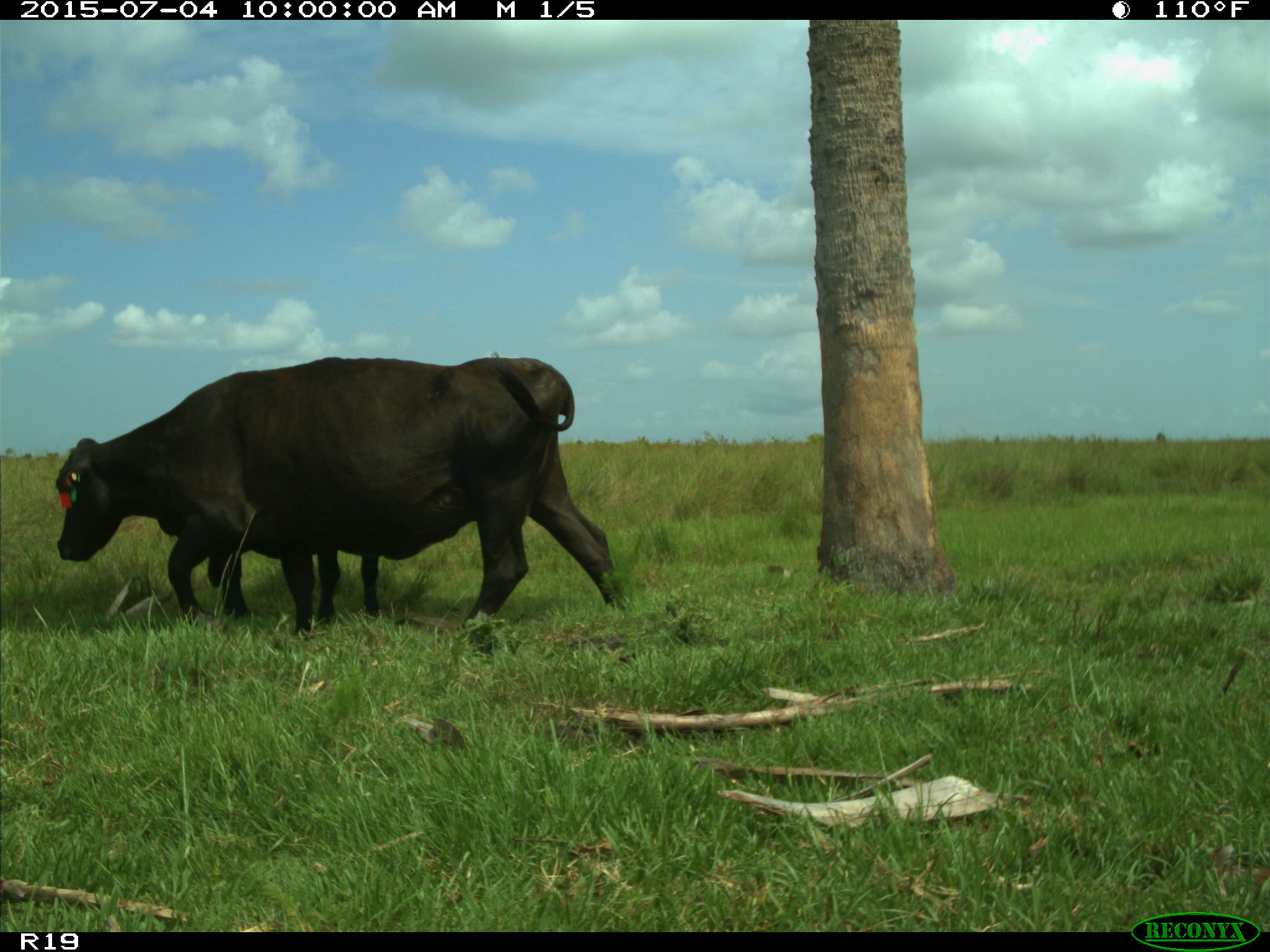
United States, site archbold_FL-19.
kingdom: Animalia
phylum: Chordata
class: Mammalia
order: Artiodactyla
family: Bovidae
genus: Bos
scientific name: Bos taurus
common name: domestic cow